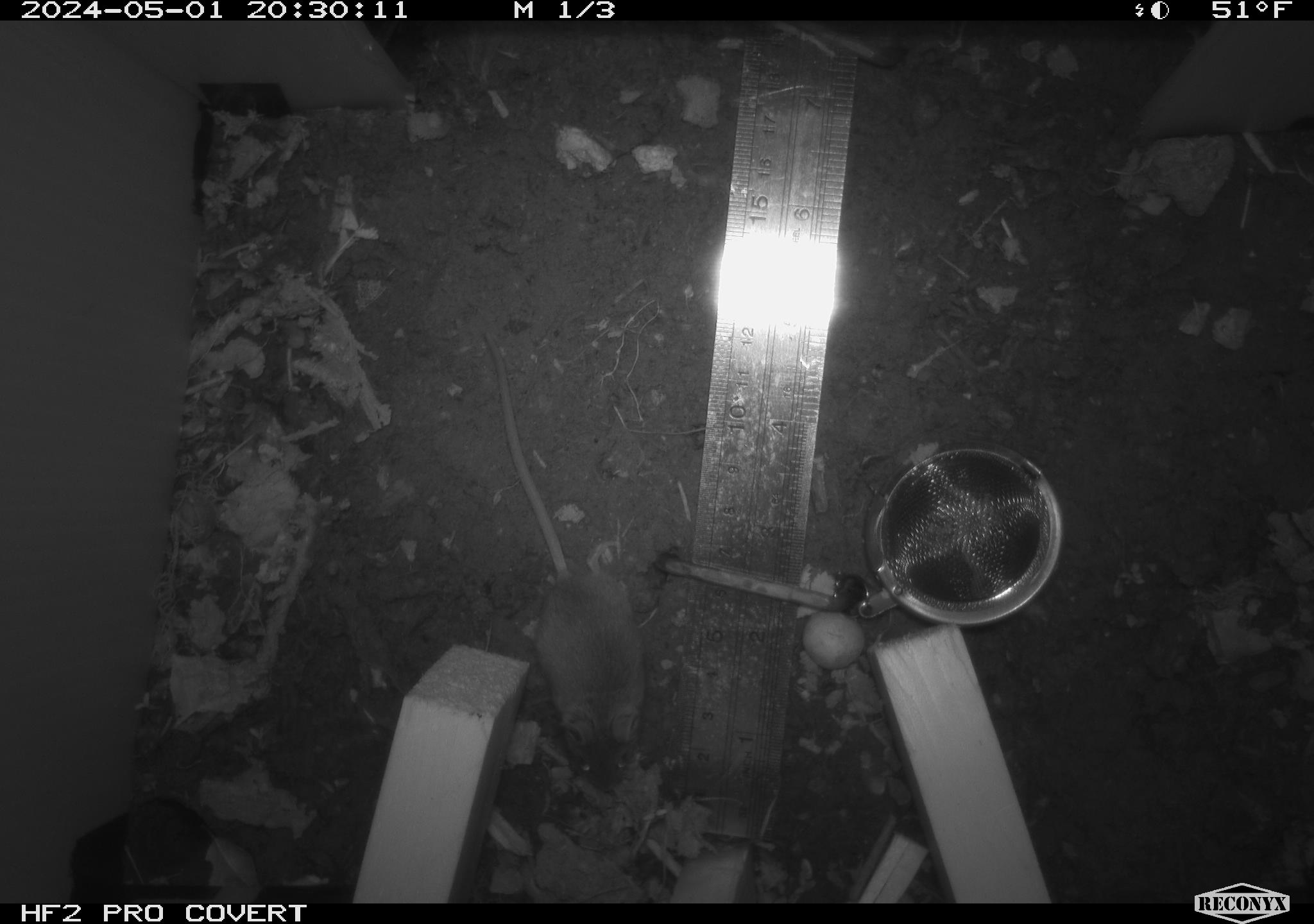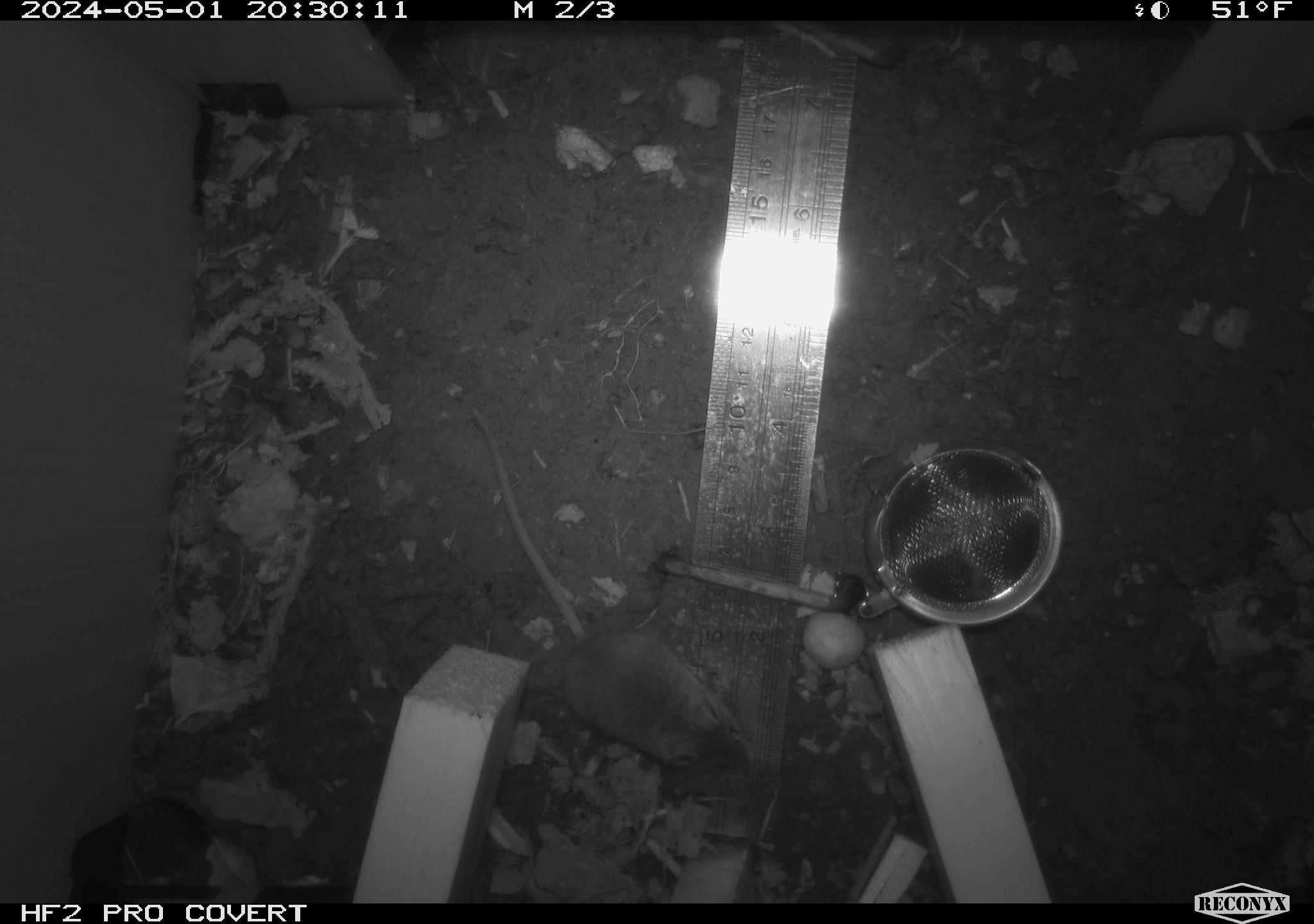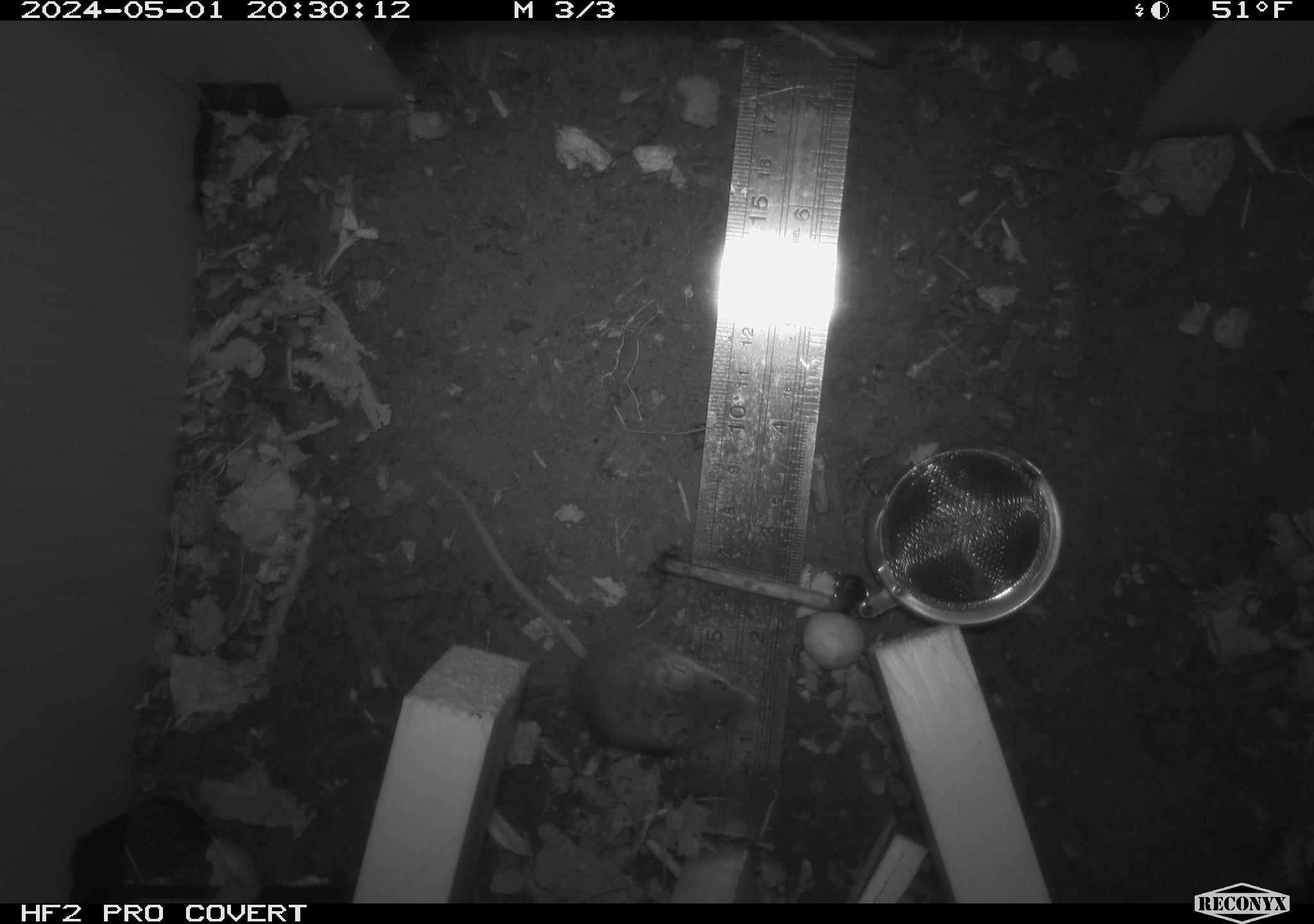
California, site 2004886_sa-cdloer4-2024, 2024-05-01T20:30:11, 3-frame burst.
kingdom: Animalia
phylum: Chordata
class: Mammalia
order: Rodentia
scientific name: Rodentia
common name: mouse species